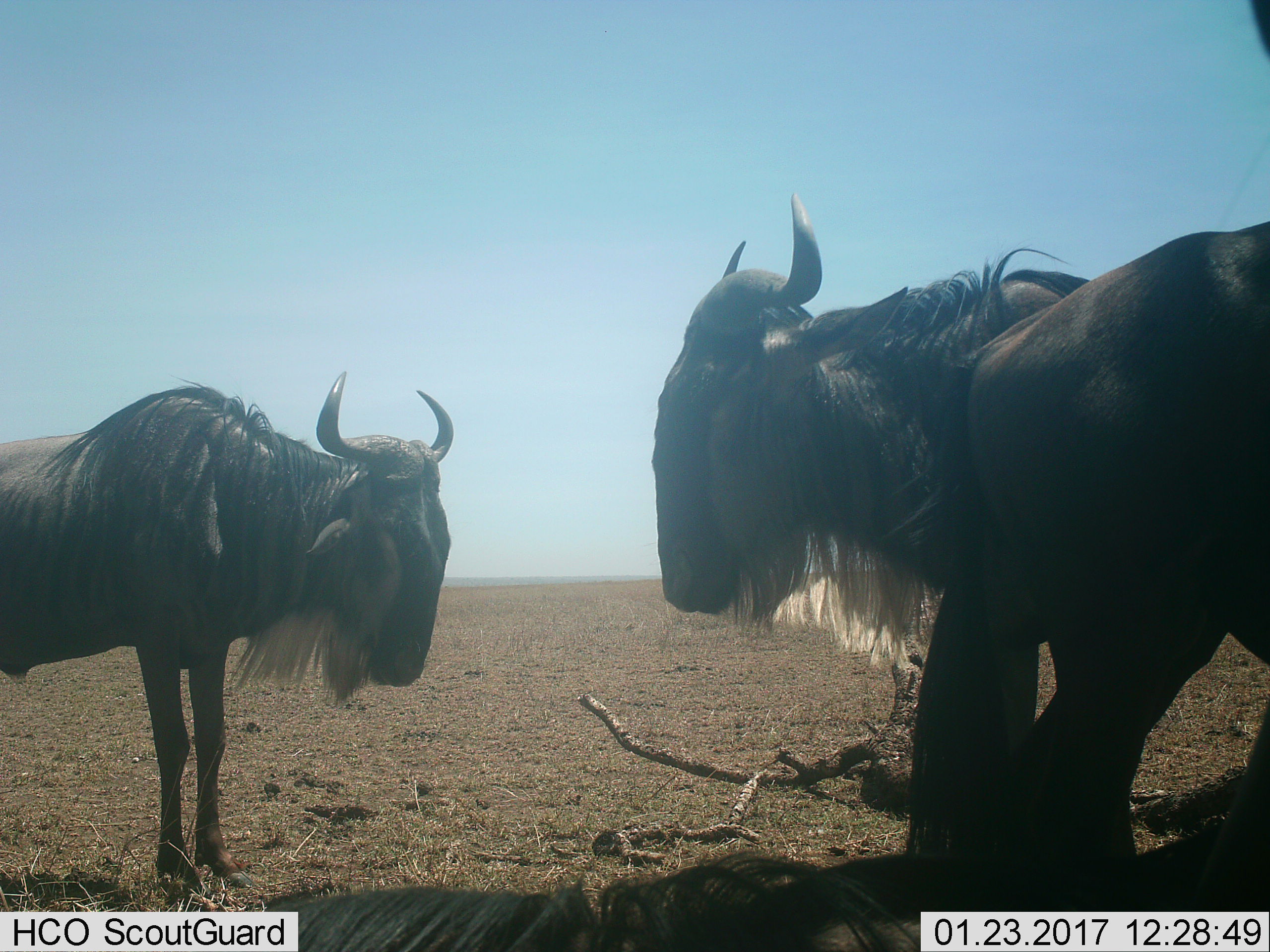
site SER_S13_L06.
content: unidentified animal